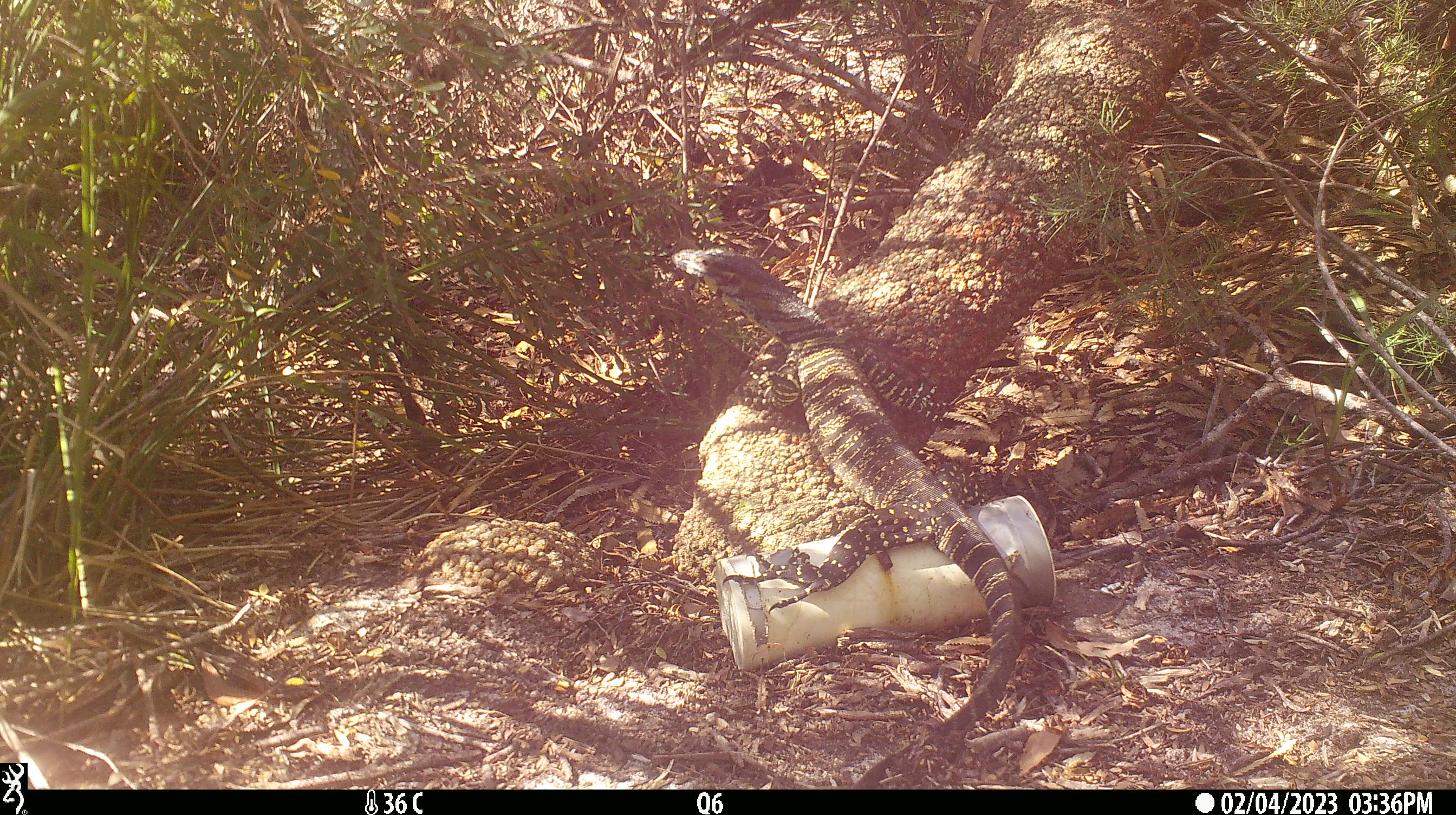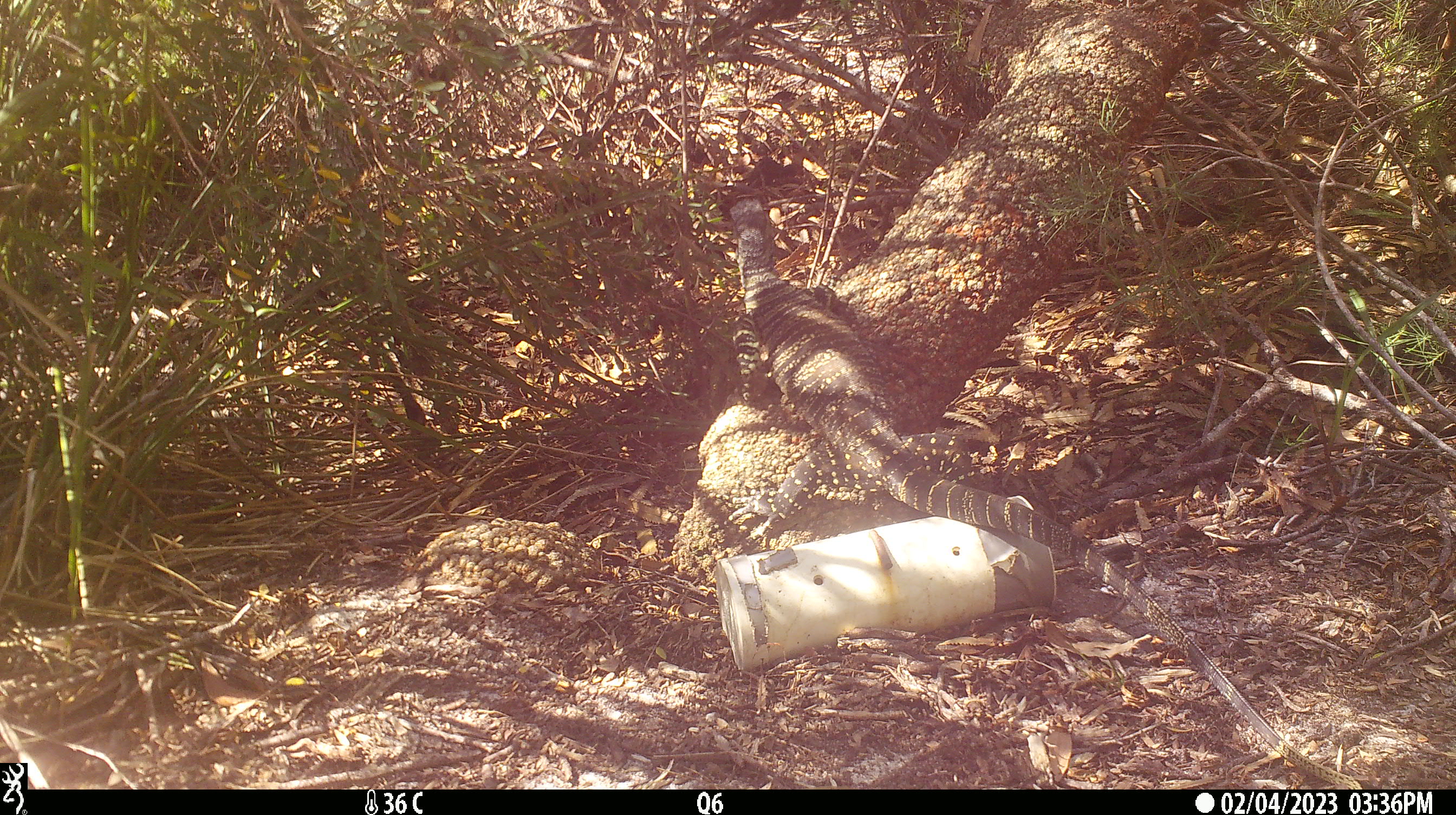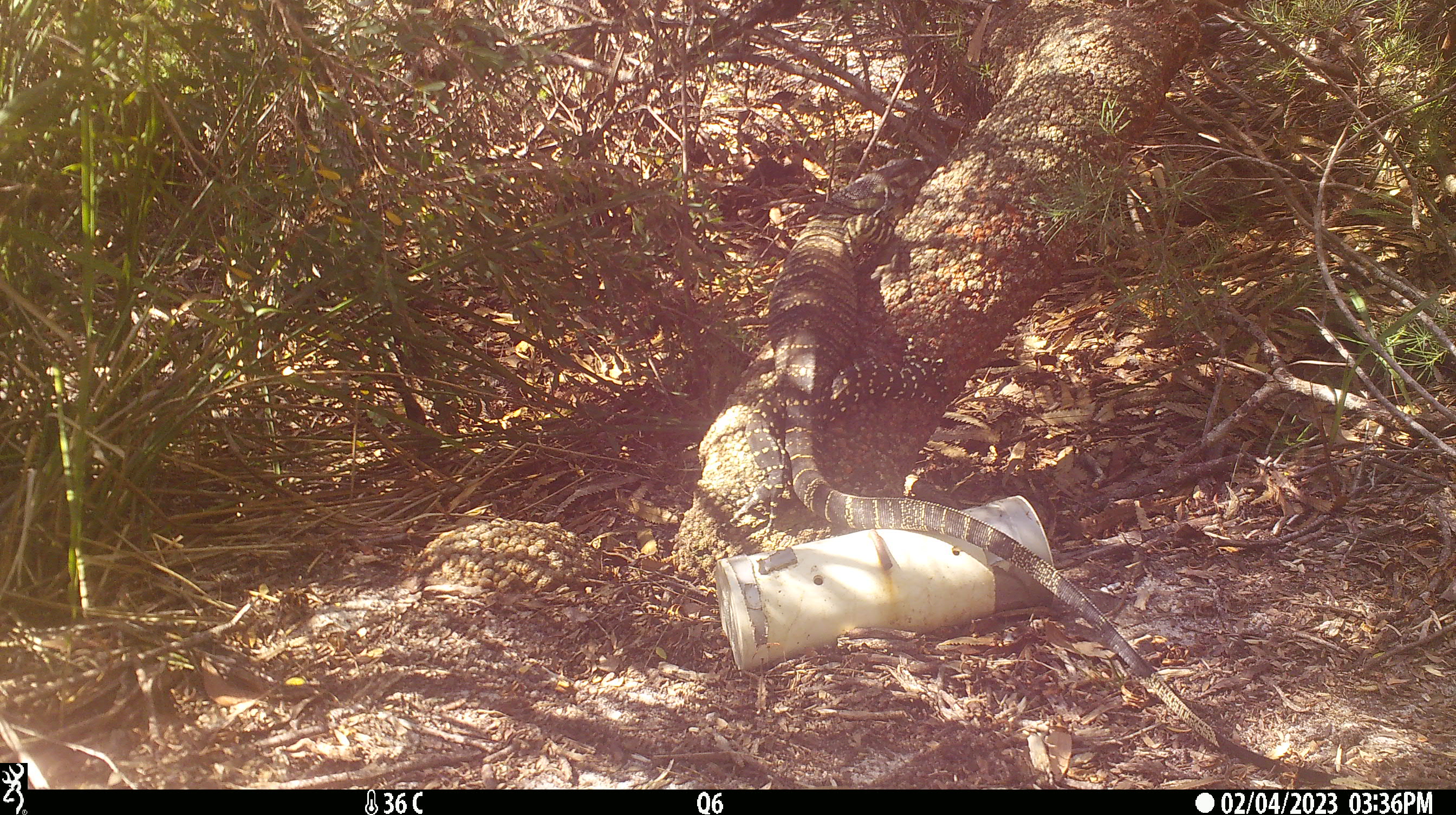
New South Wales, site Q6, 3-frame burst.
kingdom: Animalia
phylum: Chordata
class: Reptilia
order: Squamata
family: Varanidae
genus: Varanus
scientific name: Varanus varius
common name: lace monitor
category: goanna